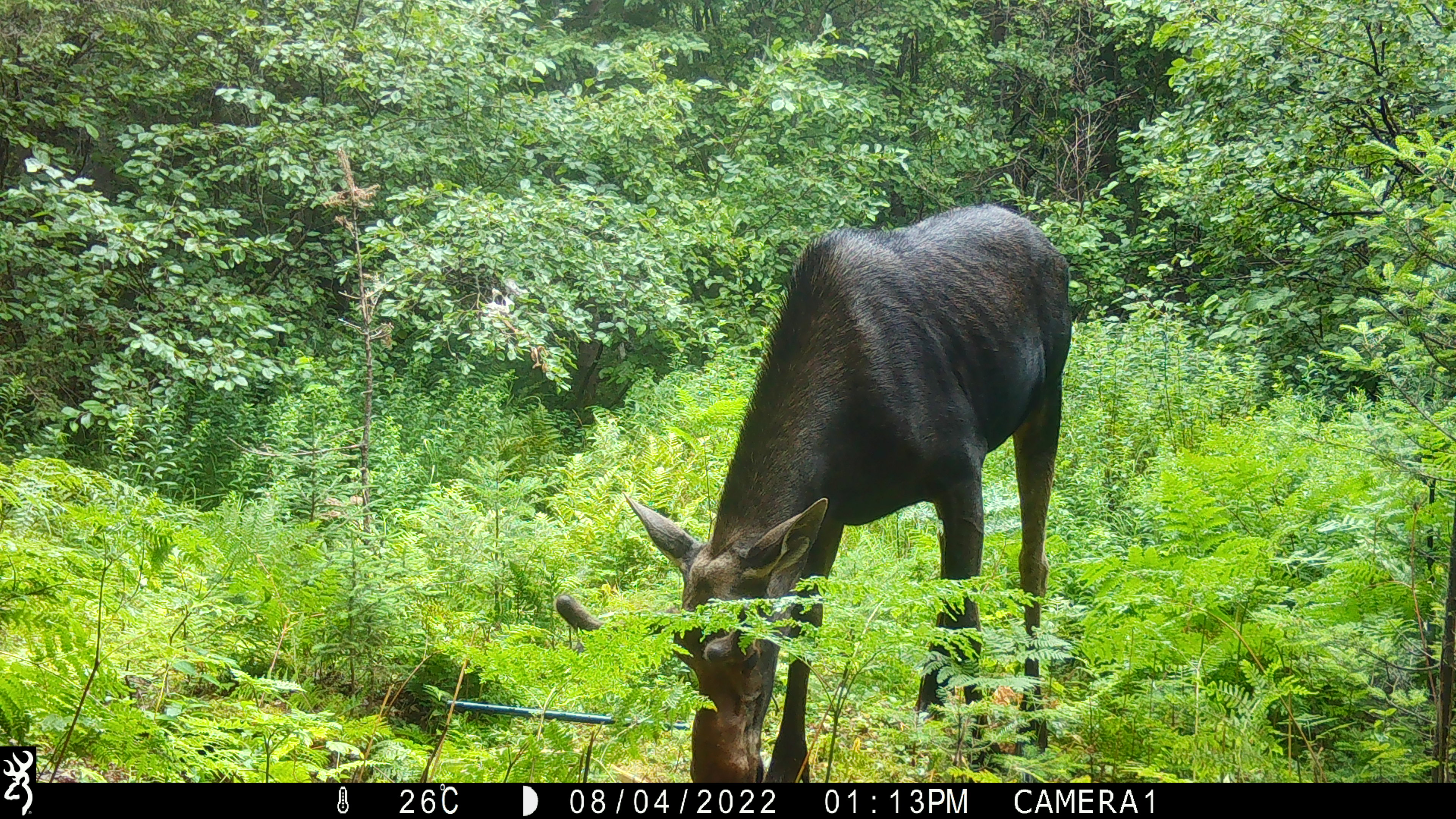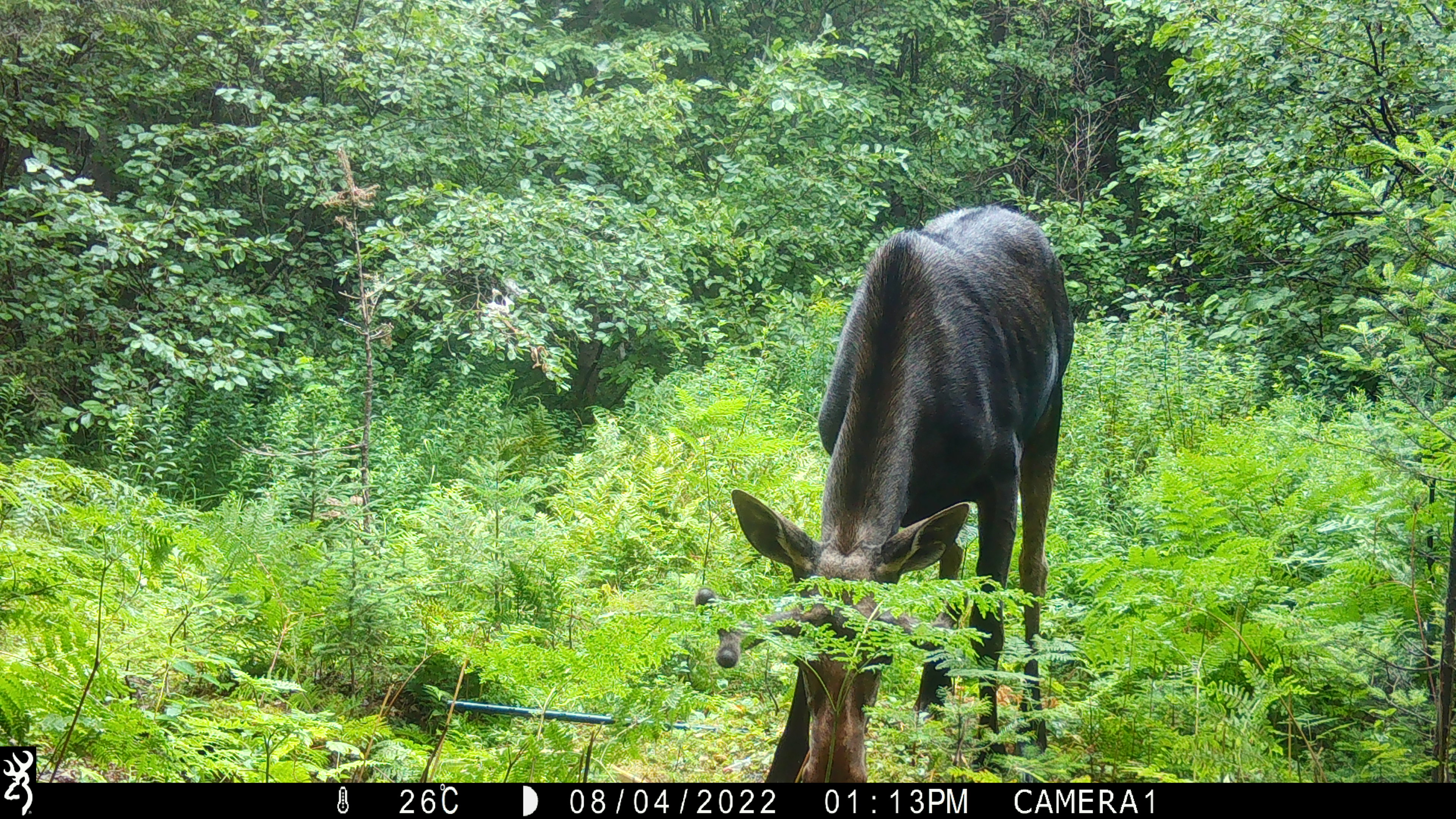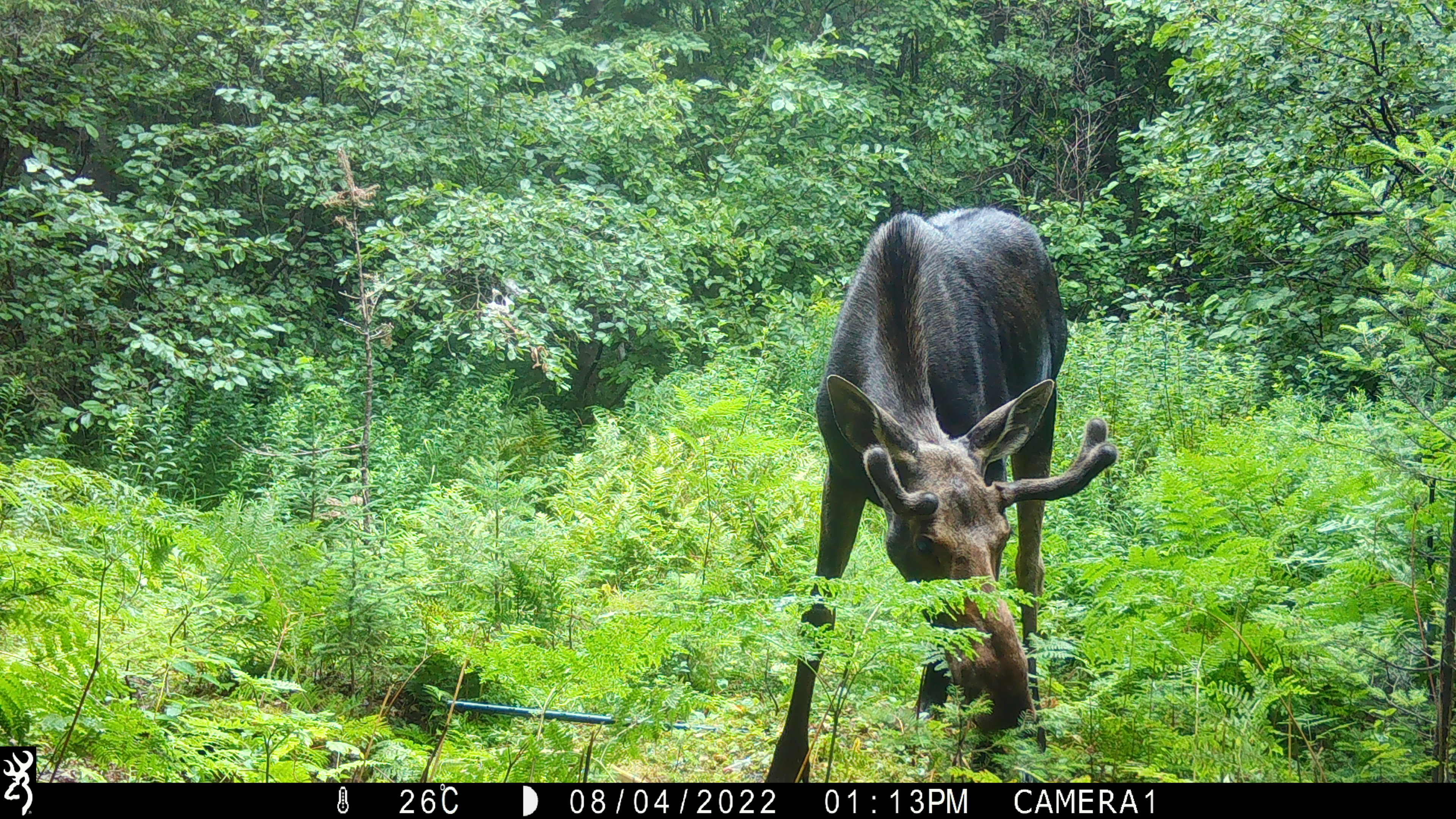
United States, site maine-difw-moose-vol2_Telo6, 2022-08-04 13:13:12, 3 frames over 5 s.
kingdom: Animalia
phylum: Chordata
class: Mammalia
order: Artiodactyla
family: Cervidae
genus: Alces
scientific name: Alces alces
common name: moose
Moose (Alces alces).